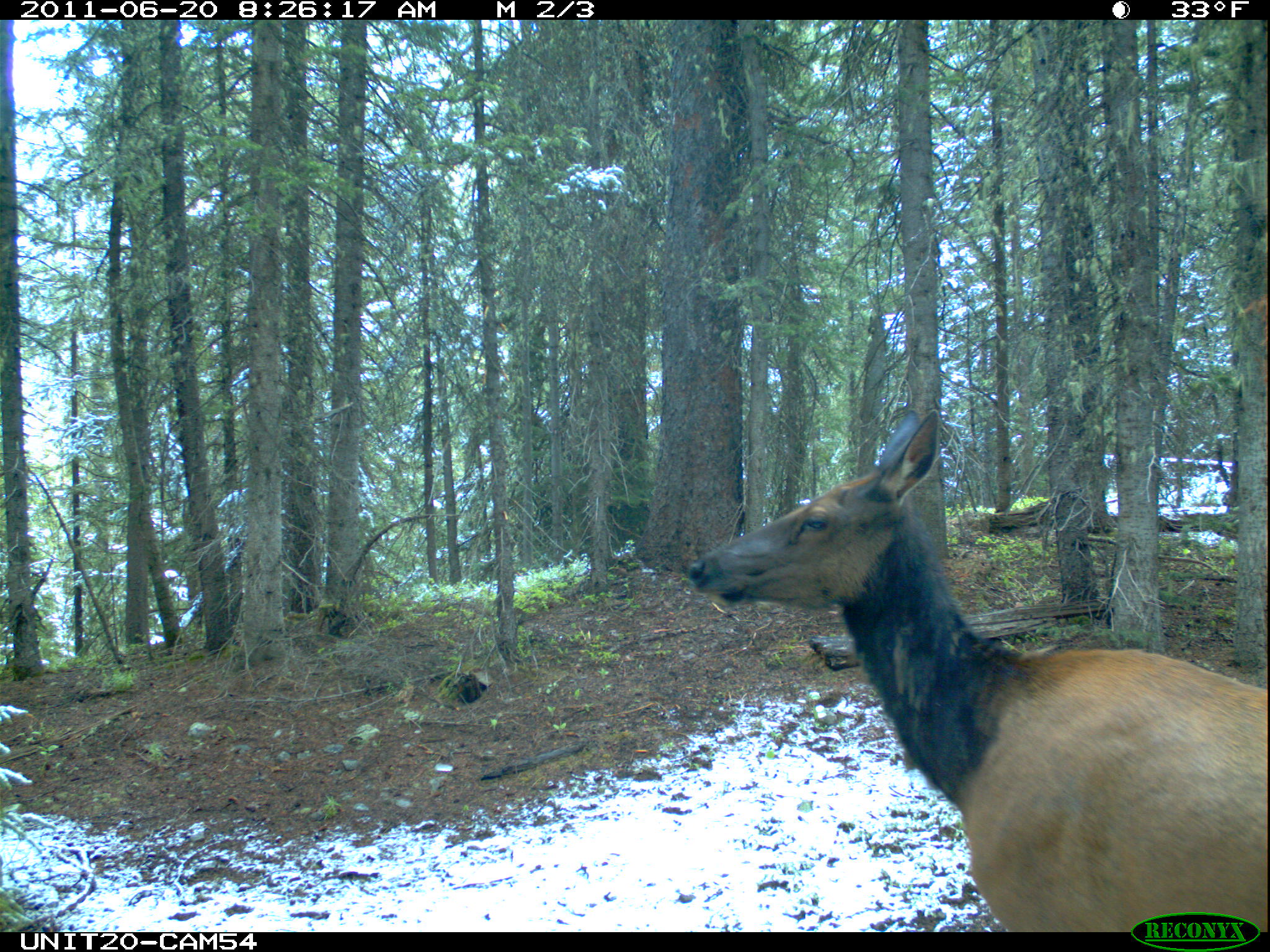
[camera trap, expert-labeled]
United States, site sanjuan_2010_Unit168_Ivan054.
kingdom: Animalia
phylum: Chordata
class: Mammalia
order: Artiodactyla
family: Cervidae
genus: Cervus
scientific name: Cervus elaphus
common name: red deer